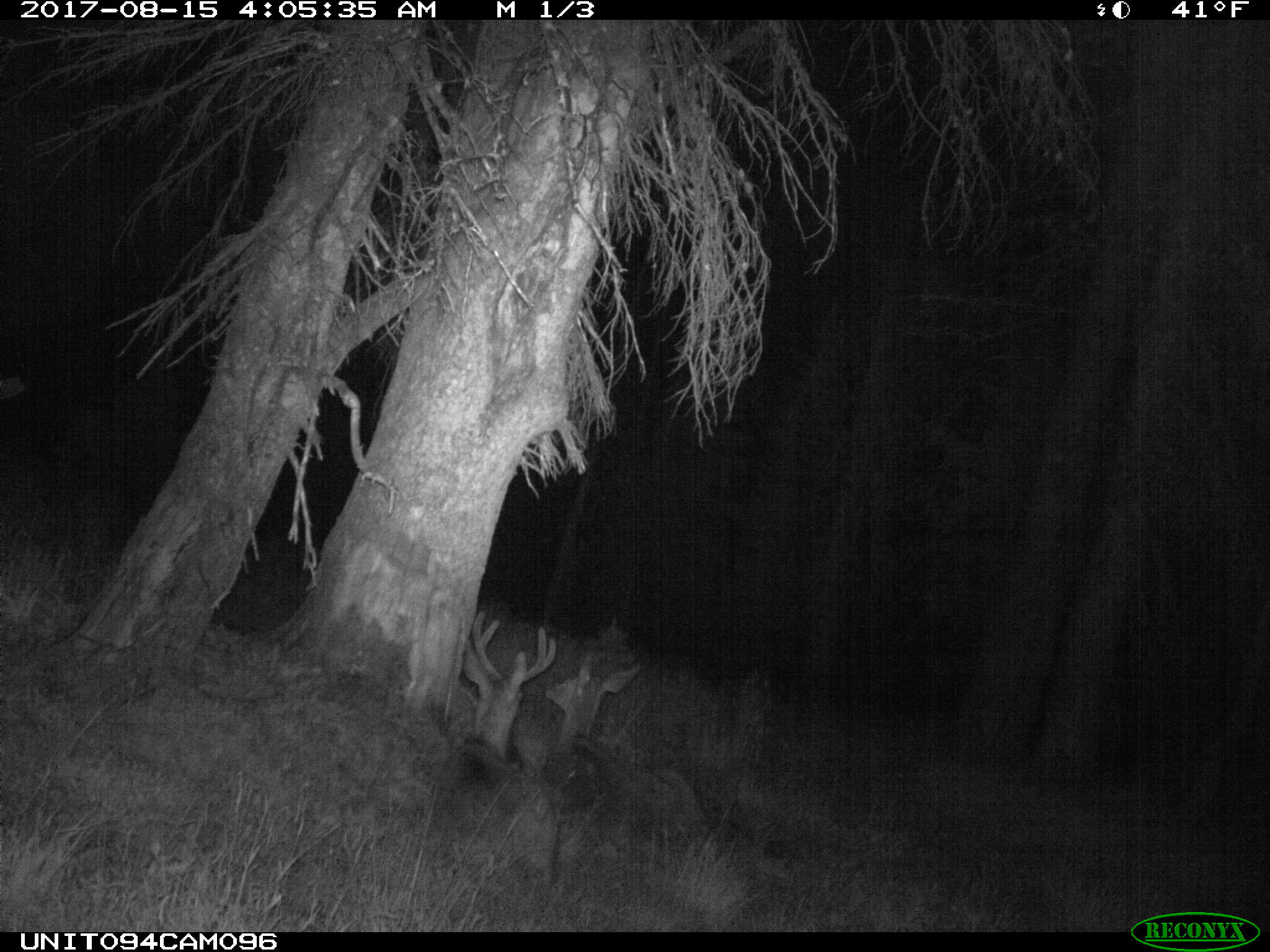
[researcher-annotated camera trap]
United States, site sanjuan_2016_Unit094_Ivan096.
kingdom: Animalia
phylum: Chordata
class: Mammalia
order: Artiodactyla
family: Cervidae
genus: Odocoileus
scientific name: Odocoileus hemionus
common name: mule deer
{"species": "Odocoileus hemionus (mule deer)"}